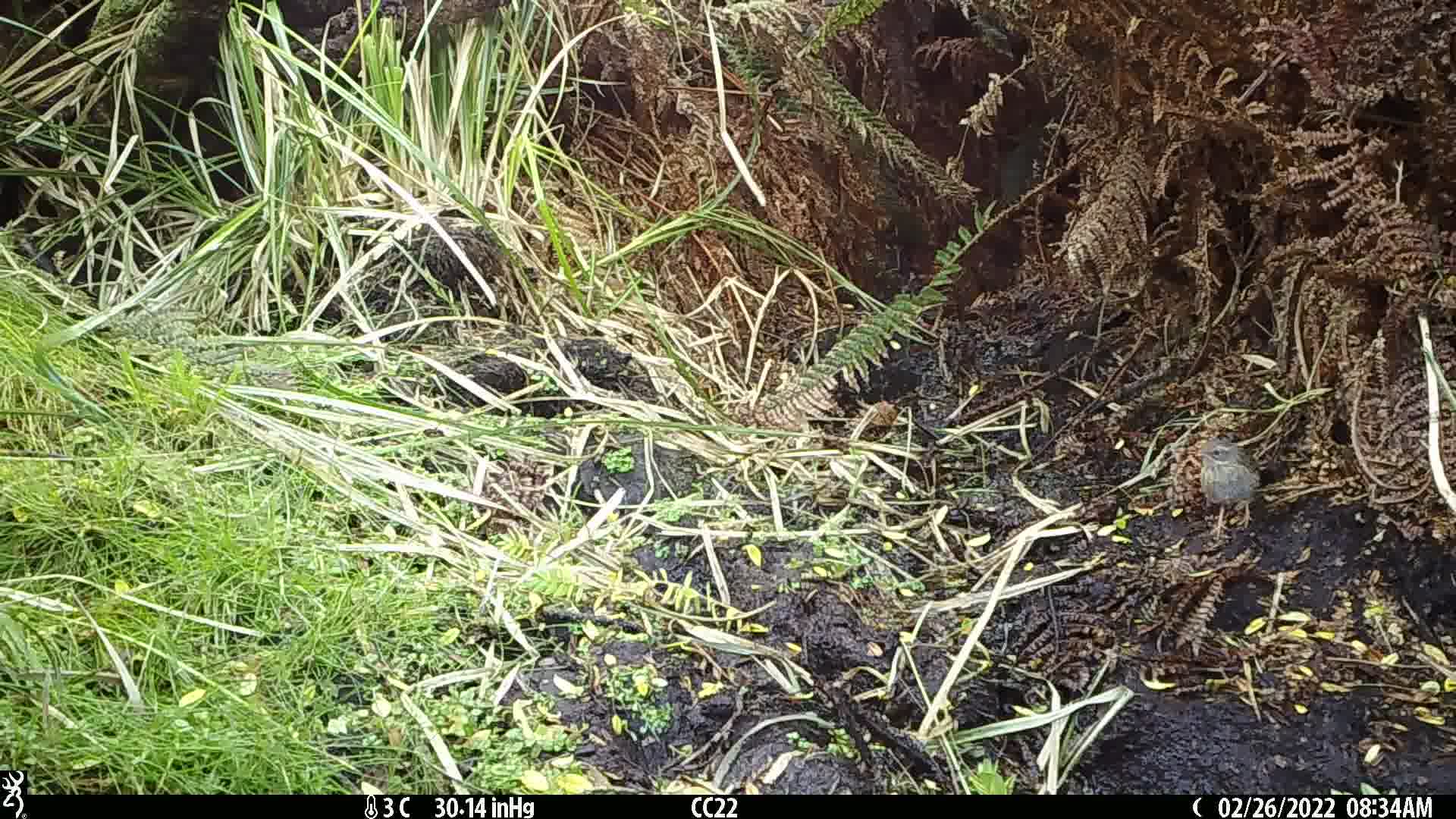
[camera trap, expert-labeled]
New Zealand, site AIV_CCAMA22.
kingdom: Animalia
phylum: Chordata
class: Aves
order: Passeriformes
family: Prunellidae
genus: Prunella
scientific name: Prunella modularis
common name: dunnock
Dunnock (Prunella modularis).